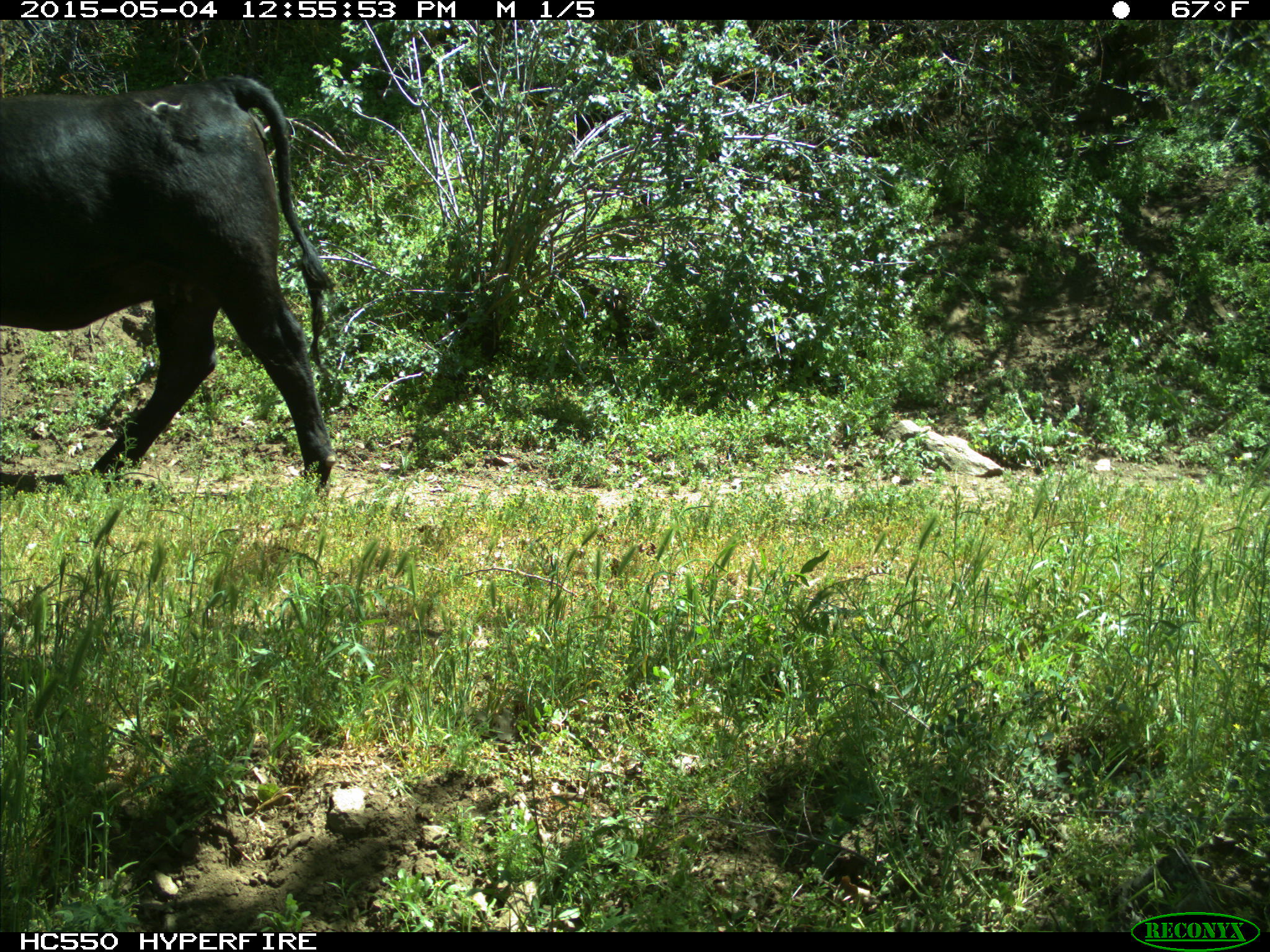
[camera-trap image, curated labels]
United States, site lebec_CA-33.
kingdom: Animalia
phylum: Chordata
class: Mammalia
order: Artiodactyla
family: Bovidae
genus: Bos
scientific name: Bos taurus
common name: domestic cow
Bos taurus (domestic cow).